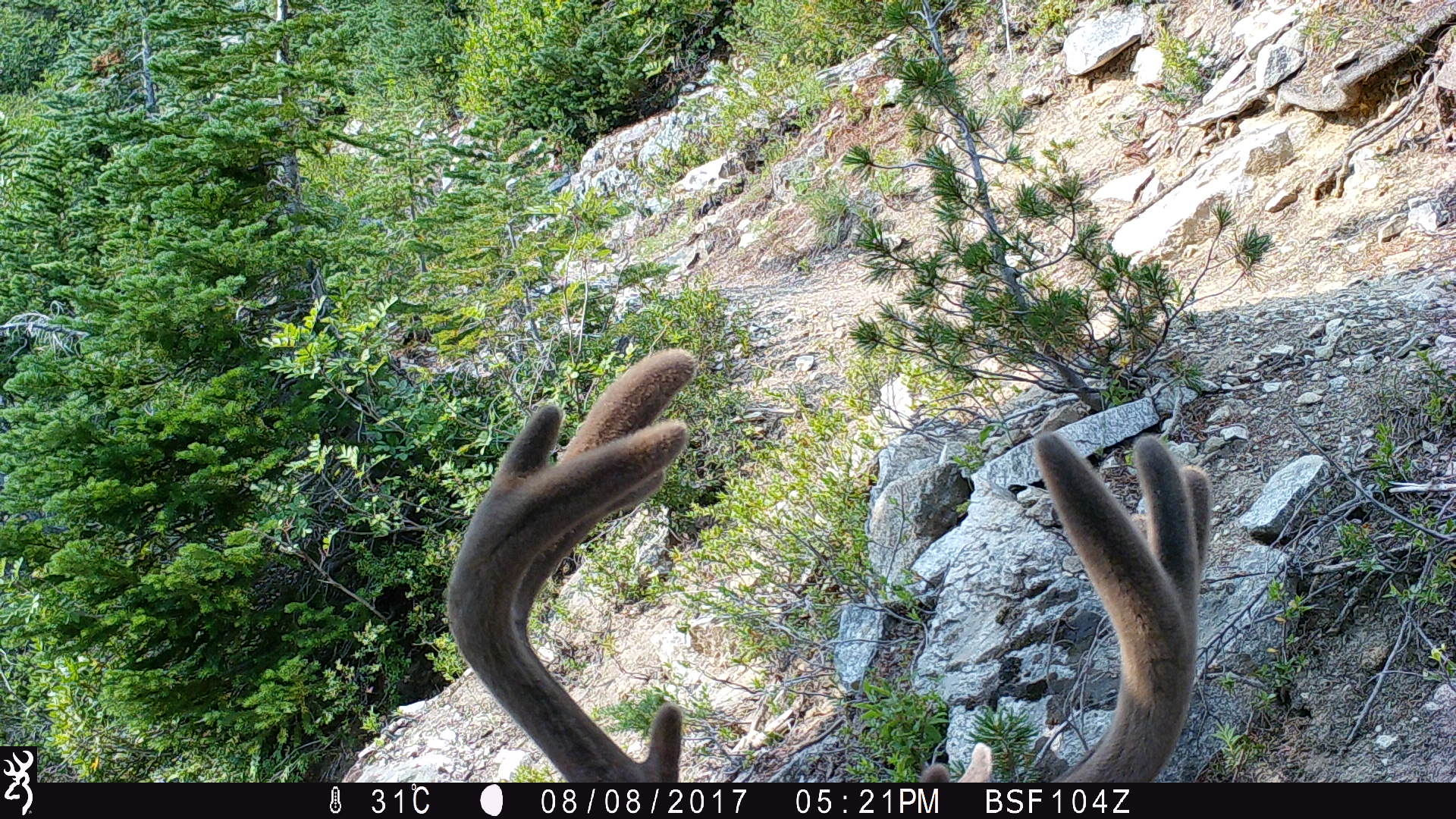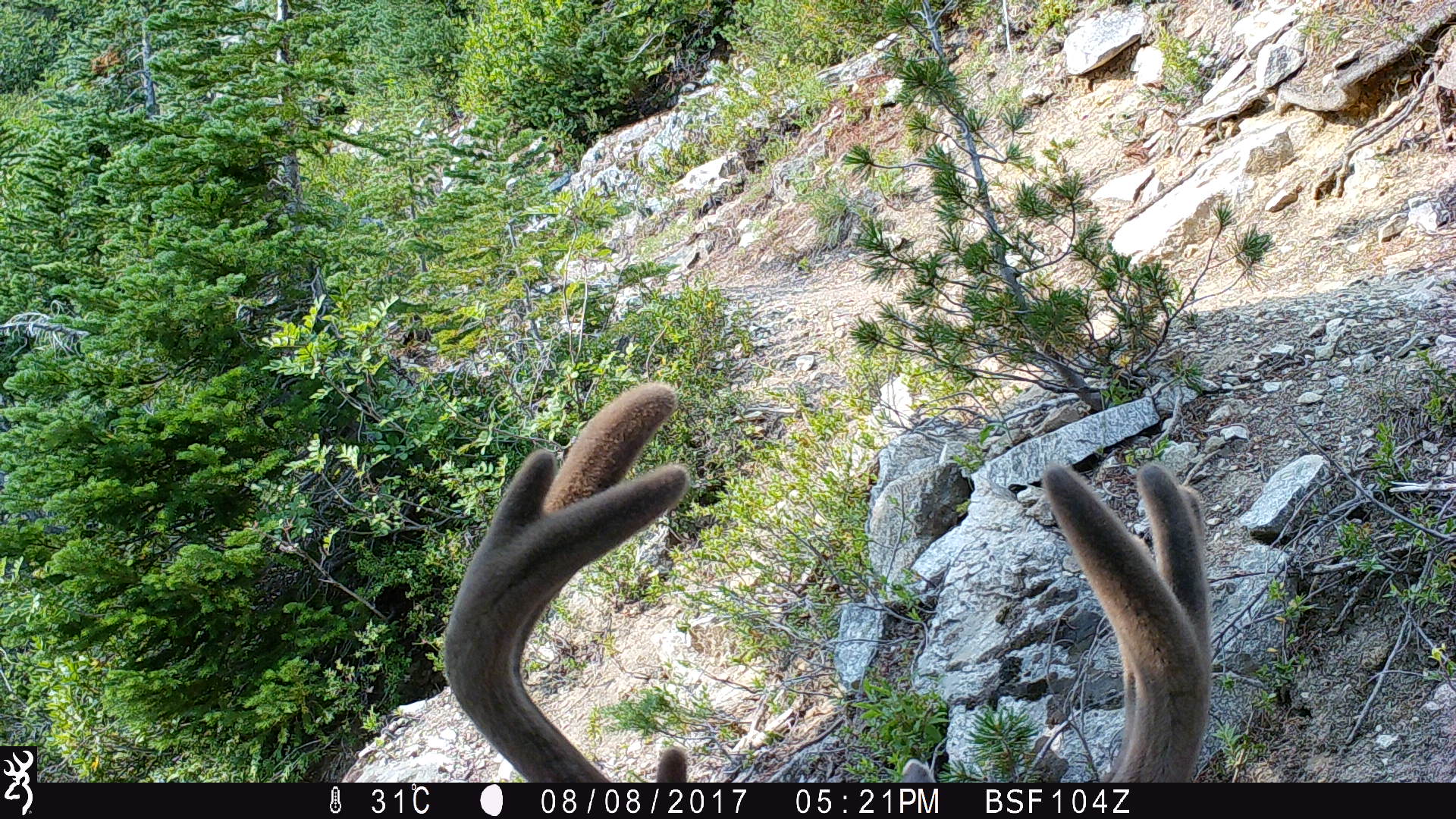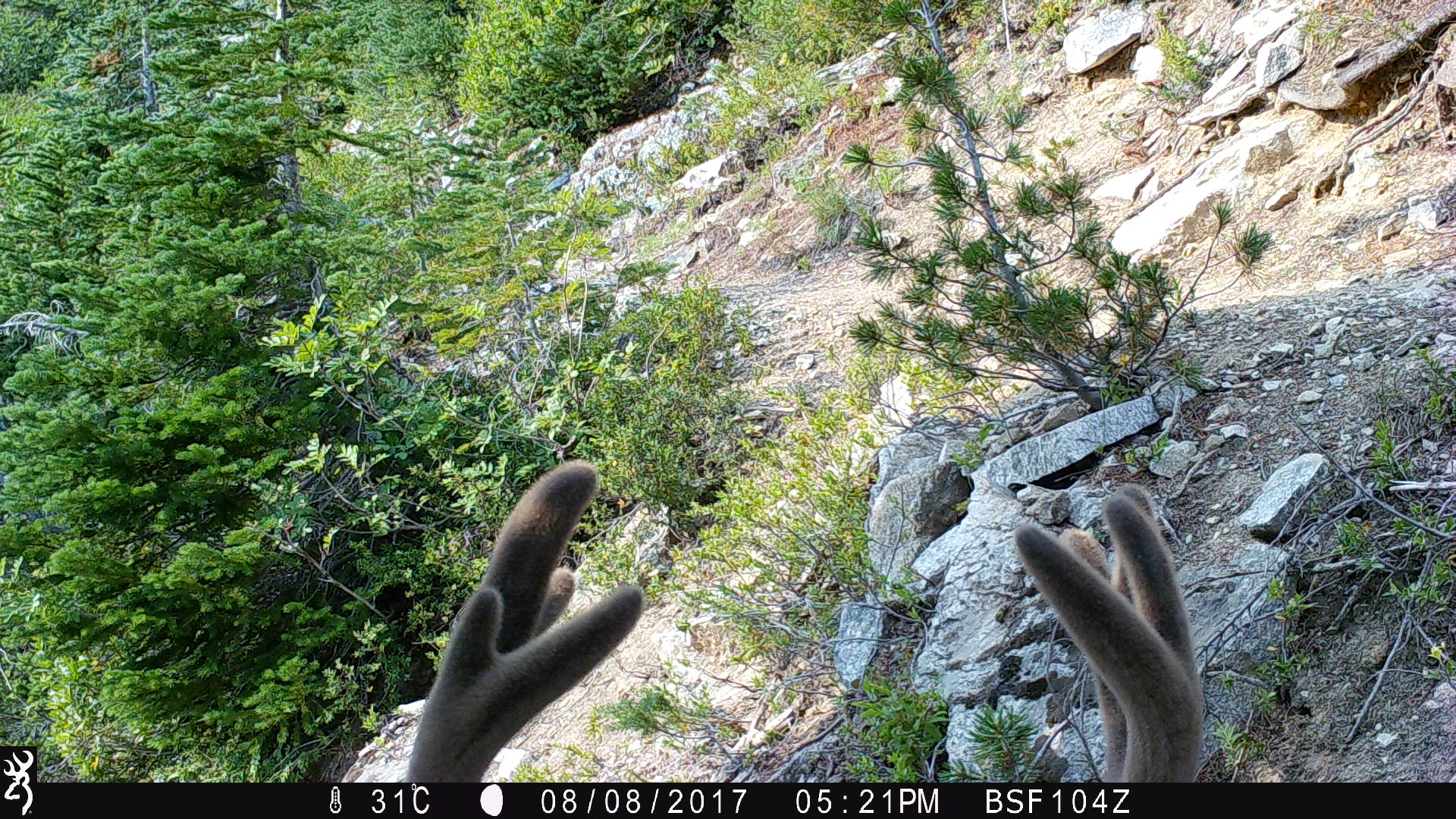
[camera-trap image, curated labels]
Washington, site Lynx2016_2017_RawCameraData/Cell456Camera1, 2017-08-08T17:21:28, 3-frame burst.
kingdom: Animalia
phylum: Chordata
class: Mammalia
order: Artiodactyla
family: Cervidae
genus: Odocoileus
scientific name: Odocoileus hemionus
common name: mule deer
Odocoileus hemionus (mule deer). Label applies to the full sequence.